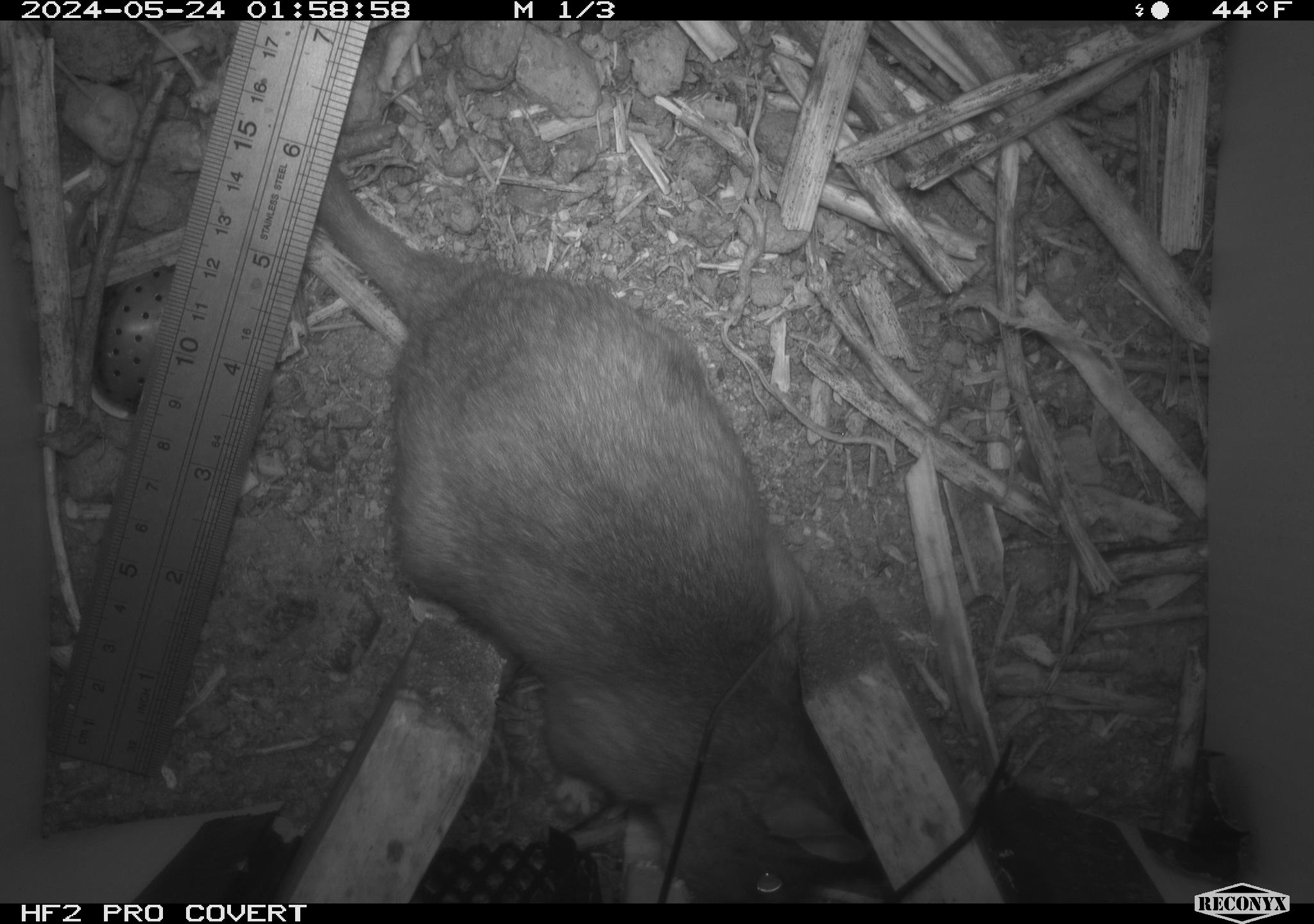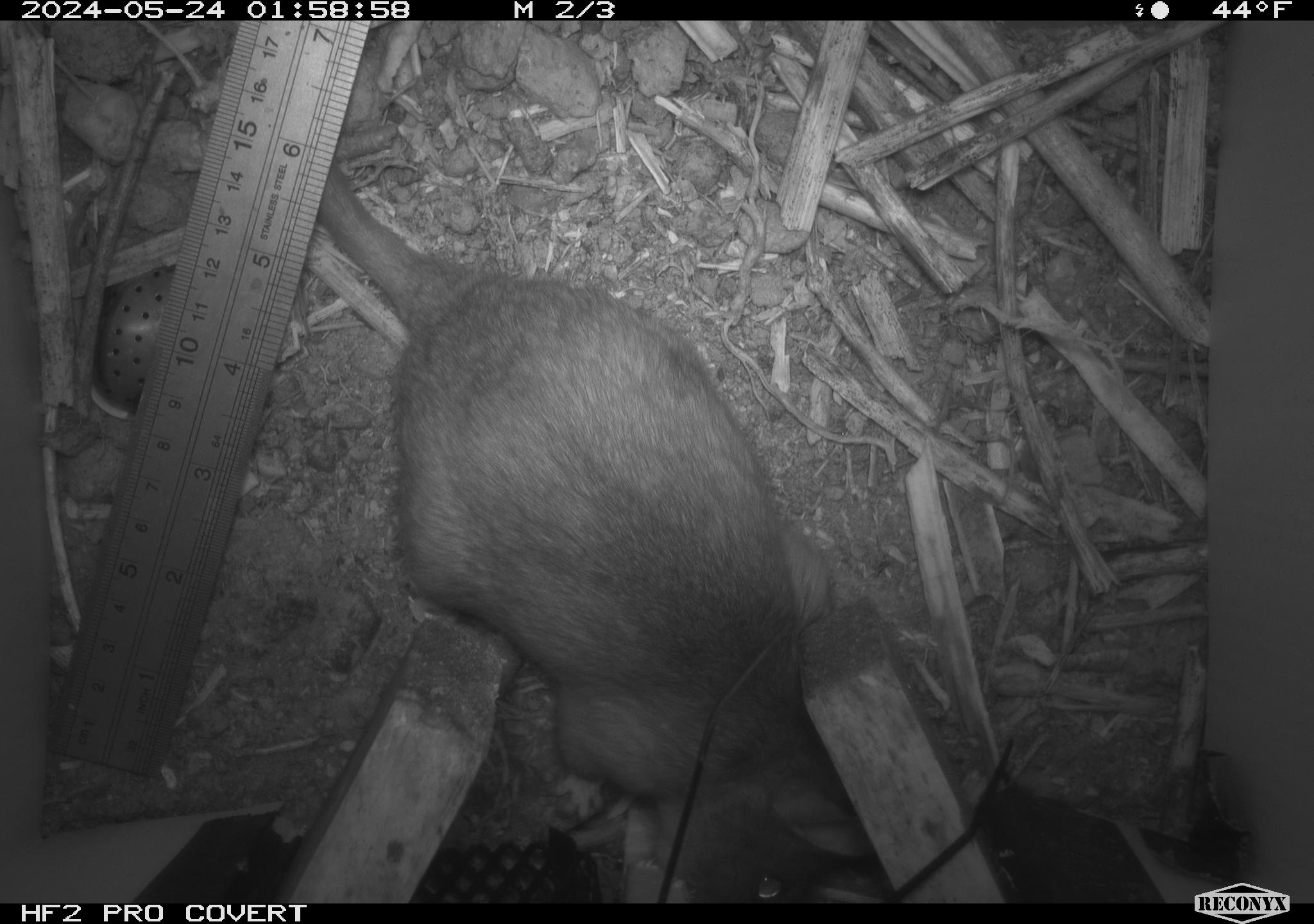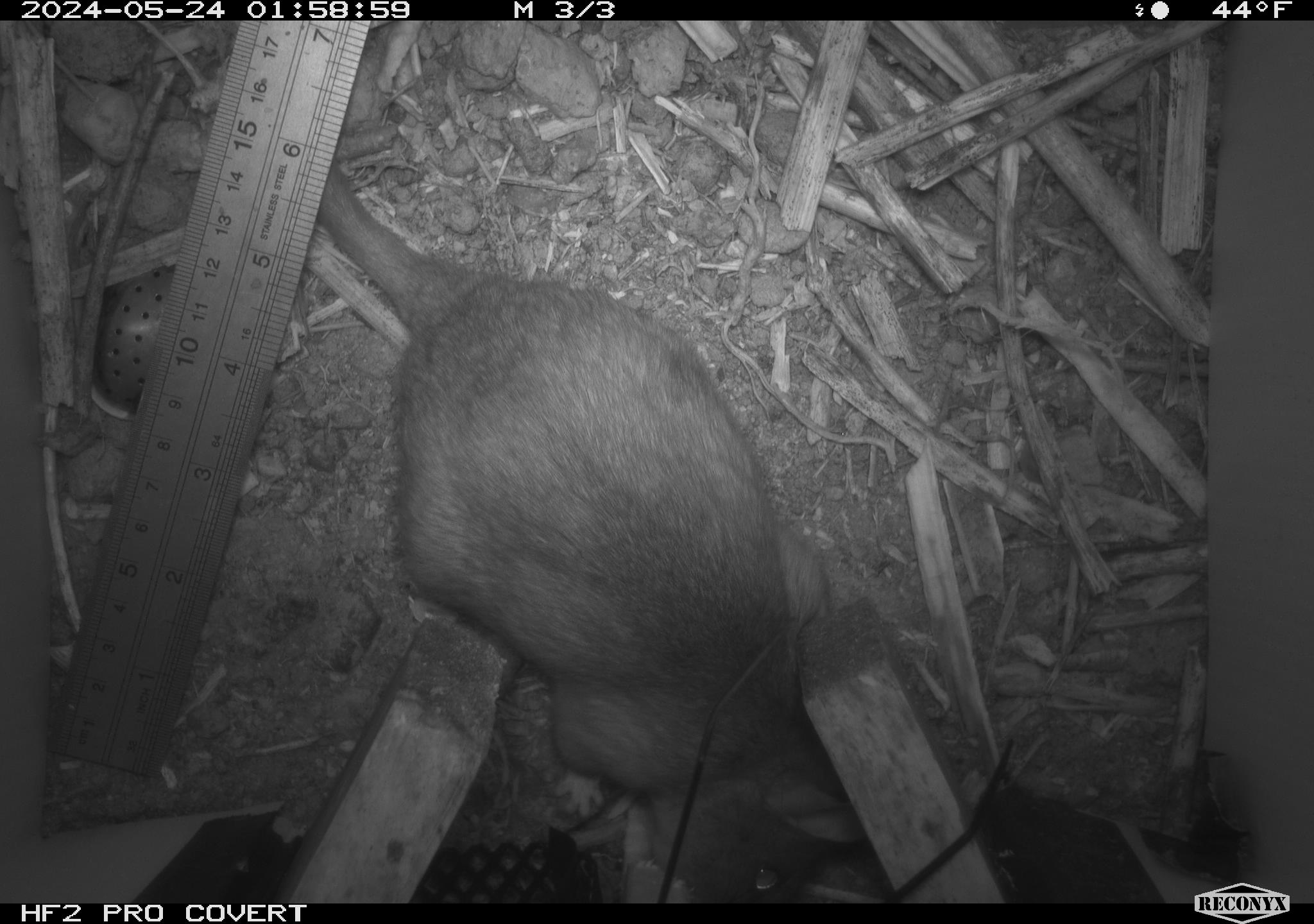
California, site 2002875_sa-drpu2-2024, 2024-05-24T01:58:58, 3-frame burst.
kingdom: Animalia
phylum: Chordata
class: Mammalia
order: Rodentia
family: Cricetidae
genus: Neotoma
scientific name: Neotoma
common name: pack rat or woodrat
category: neotoma species